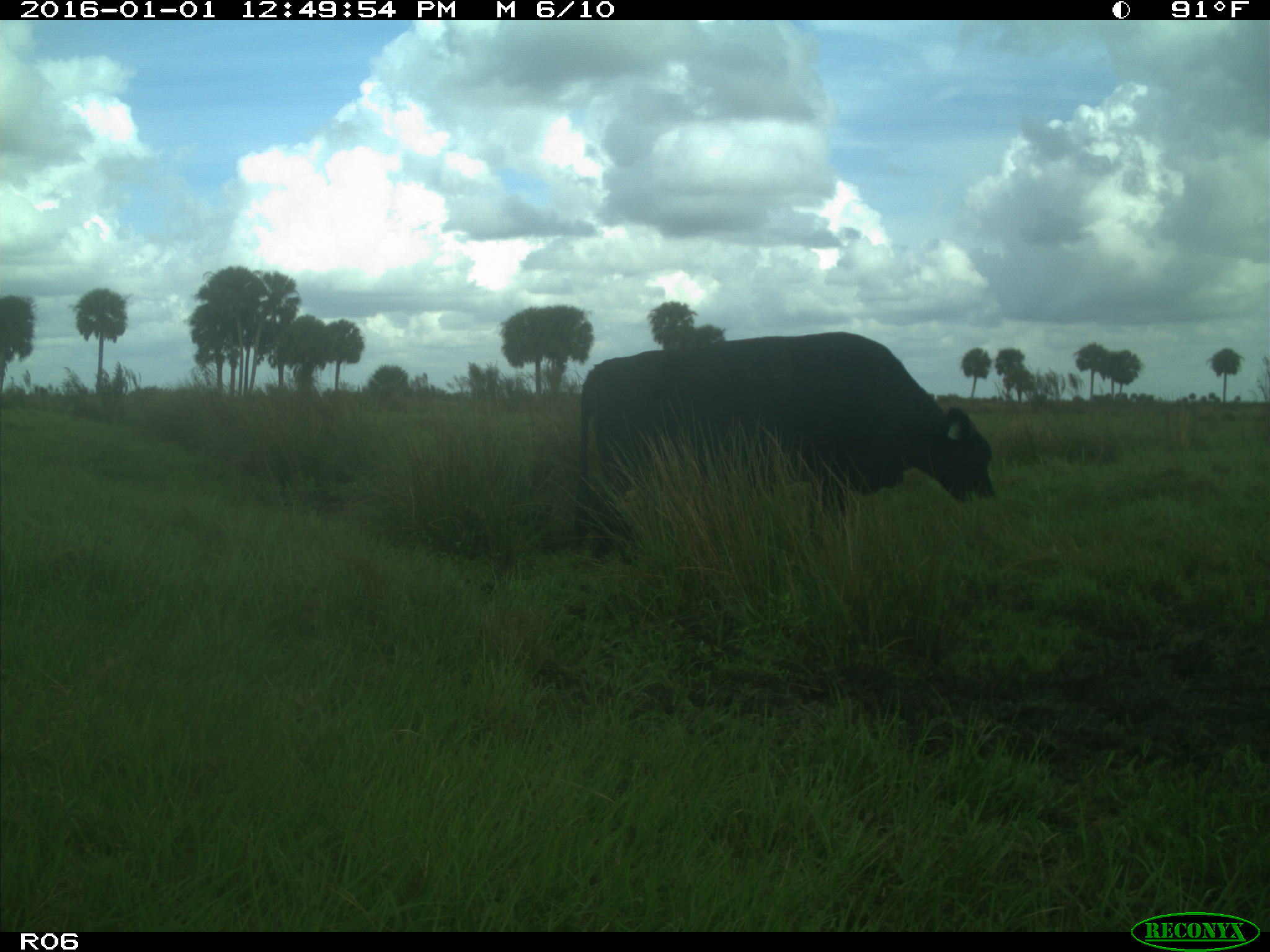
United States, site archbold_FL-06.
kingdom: Animalia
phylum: Chordata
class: Mammalia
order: Artiodactyla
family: Bovidae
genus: Bos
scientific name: Bos taurus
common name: domestic cow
Bos taurus (domestic cow).